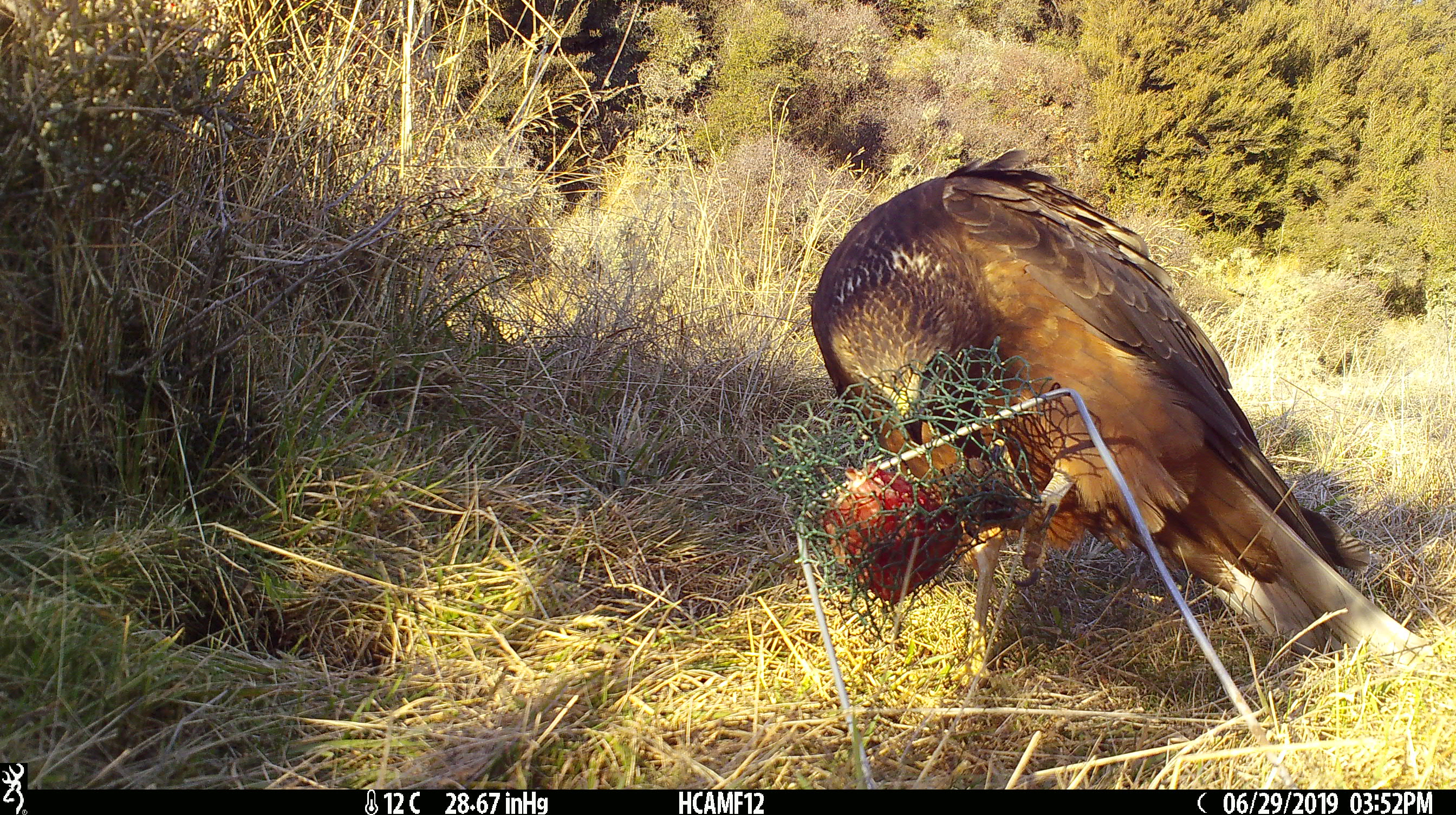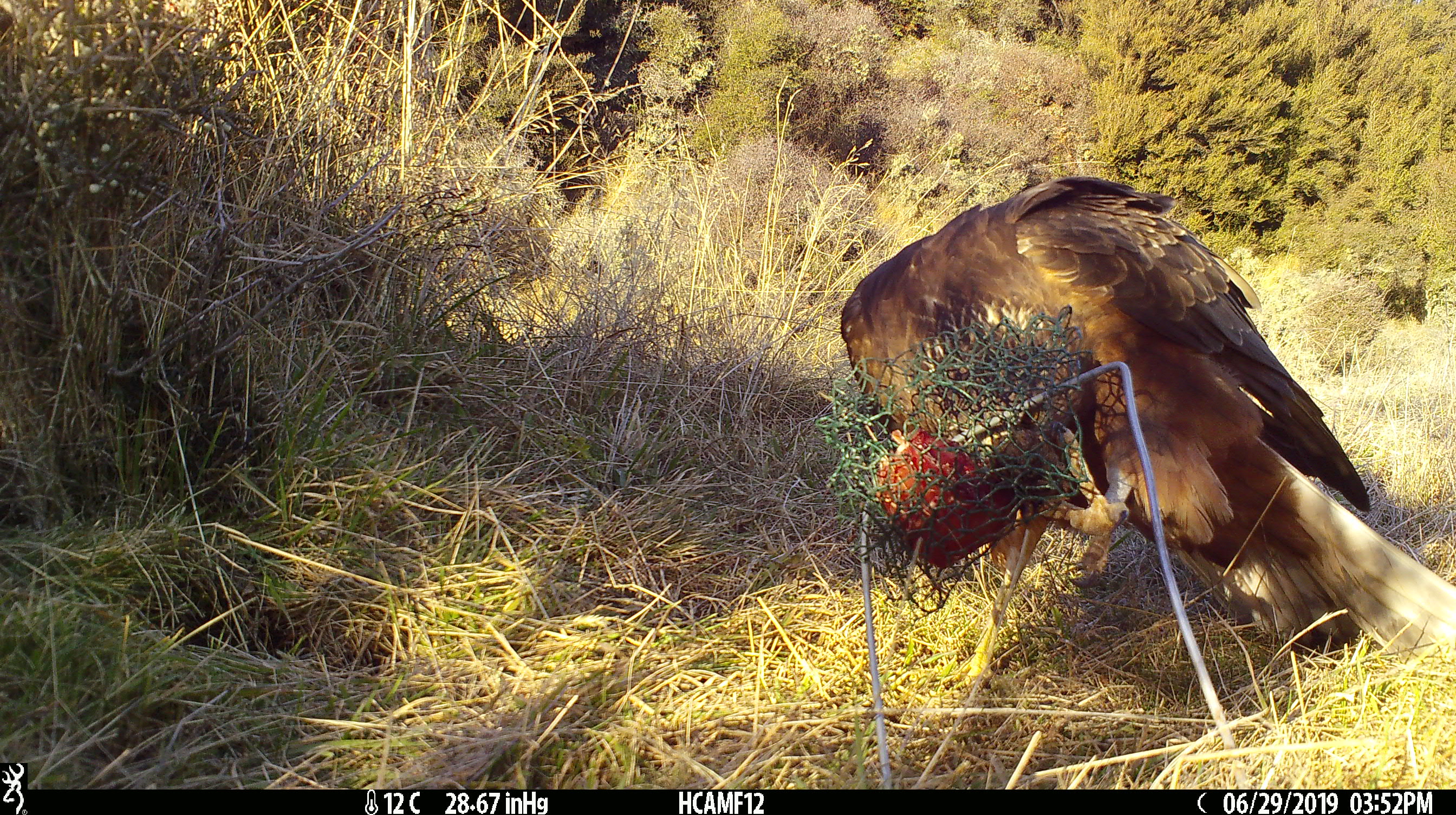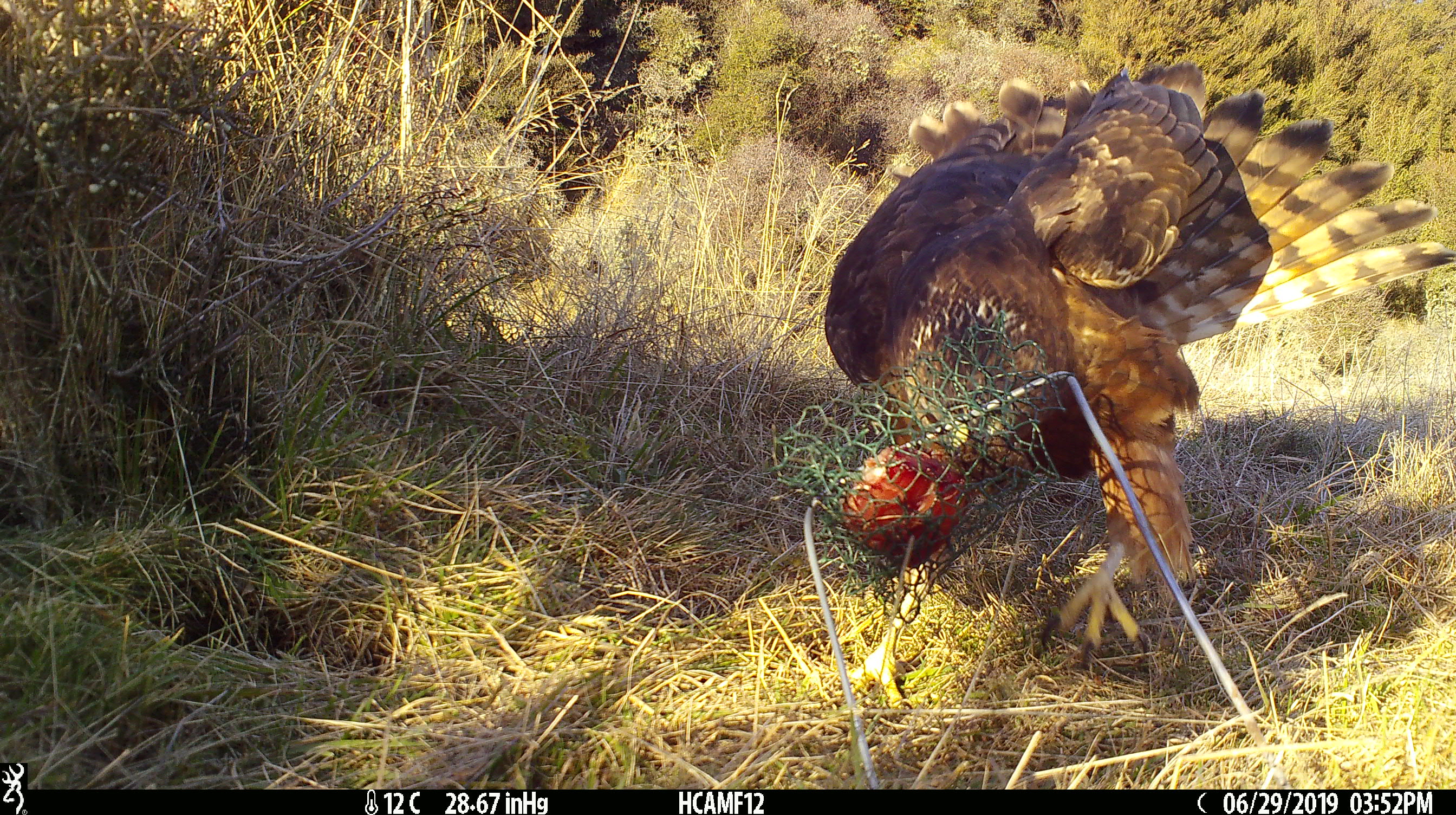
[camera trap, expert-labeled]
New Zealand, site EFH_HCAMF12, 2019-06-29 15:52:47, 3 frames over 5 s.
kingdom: Animalia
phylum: Chordata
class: Aves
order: Accipitriformes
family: Accipitridae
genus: Circus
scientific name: Circus approximans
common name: swamp harrier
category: harrier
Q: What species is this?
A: Harrier (swamp harrier) (Circus approximans).